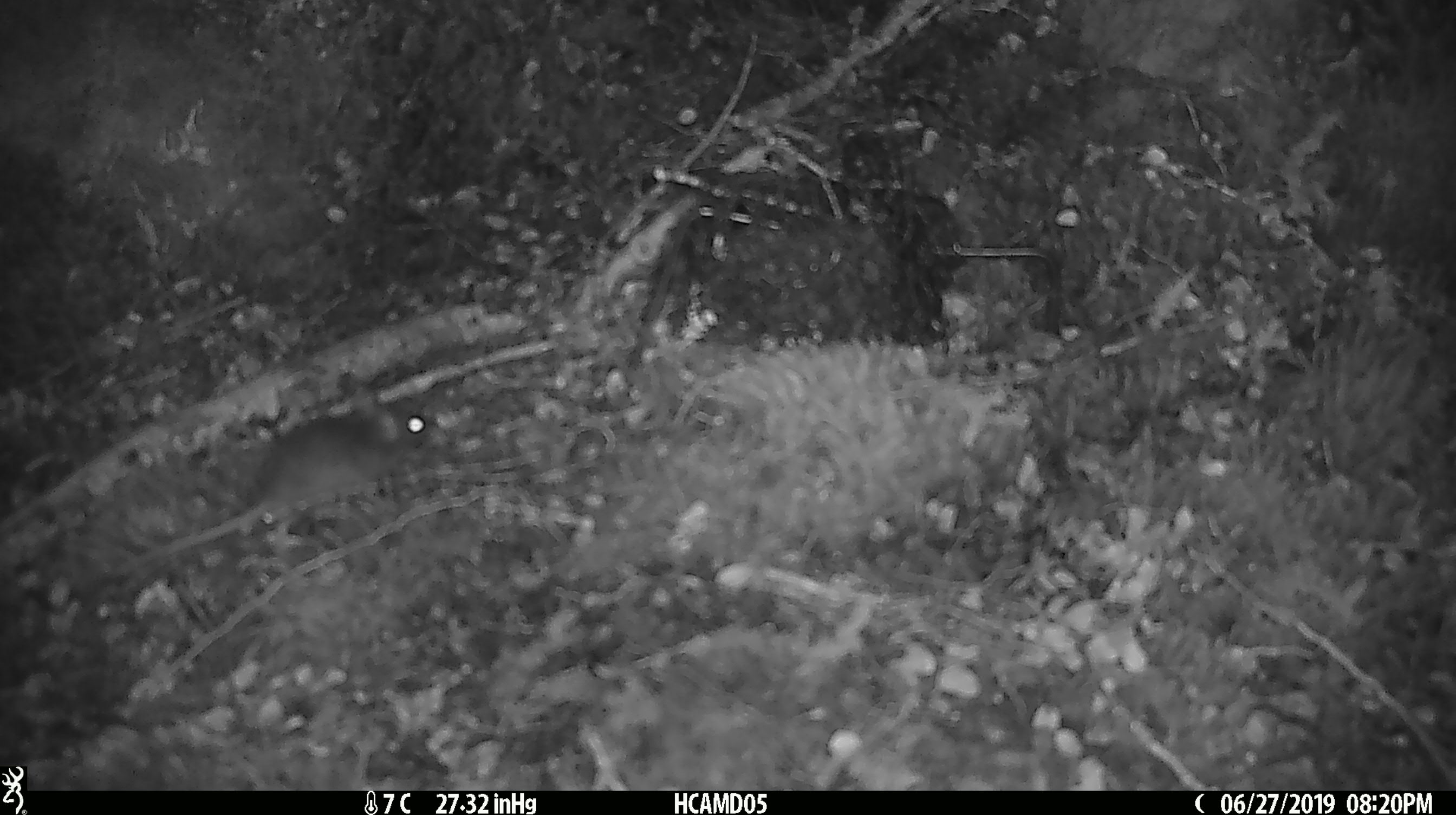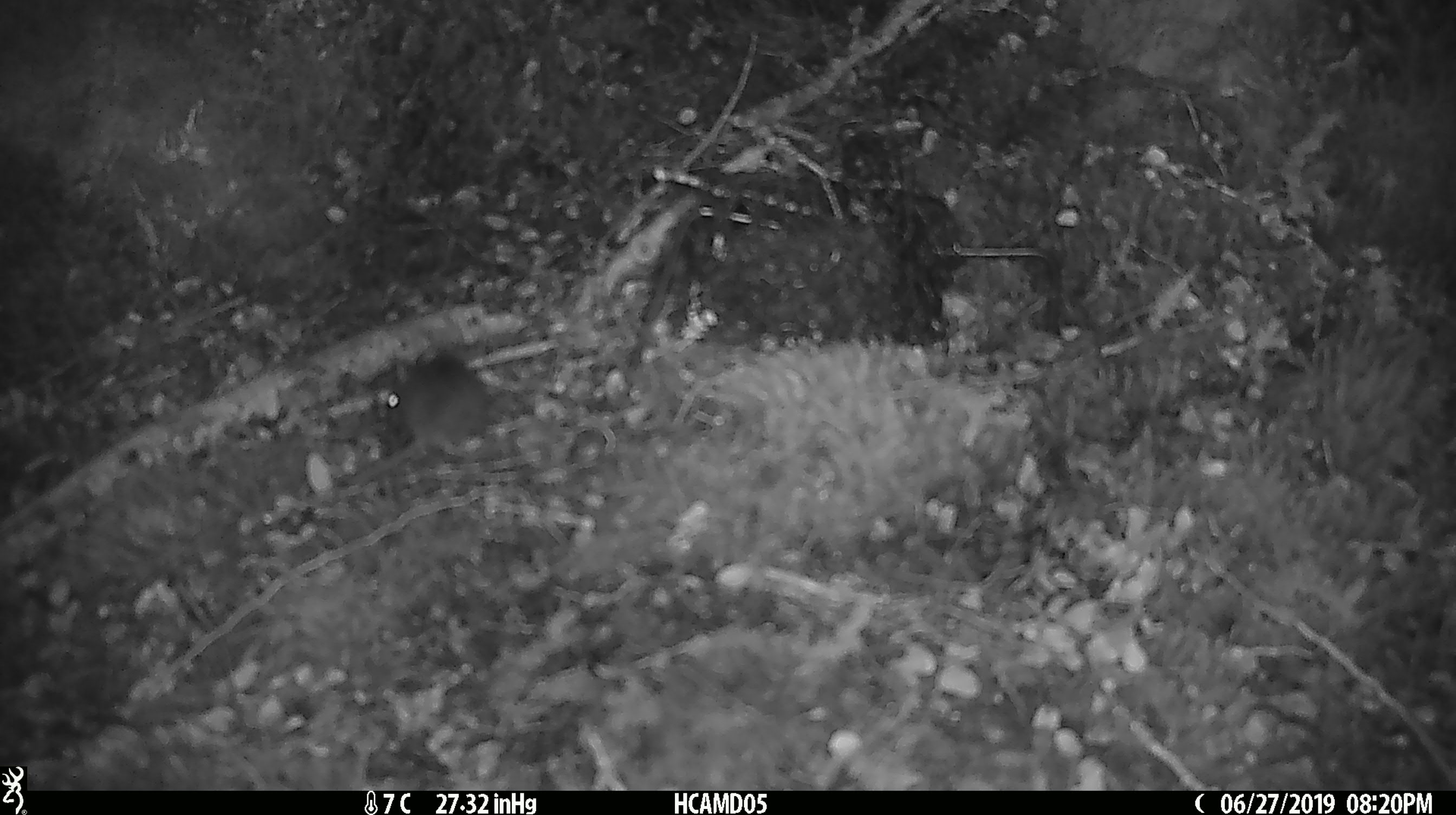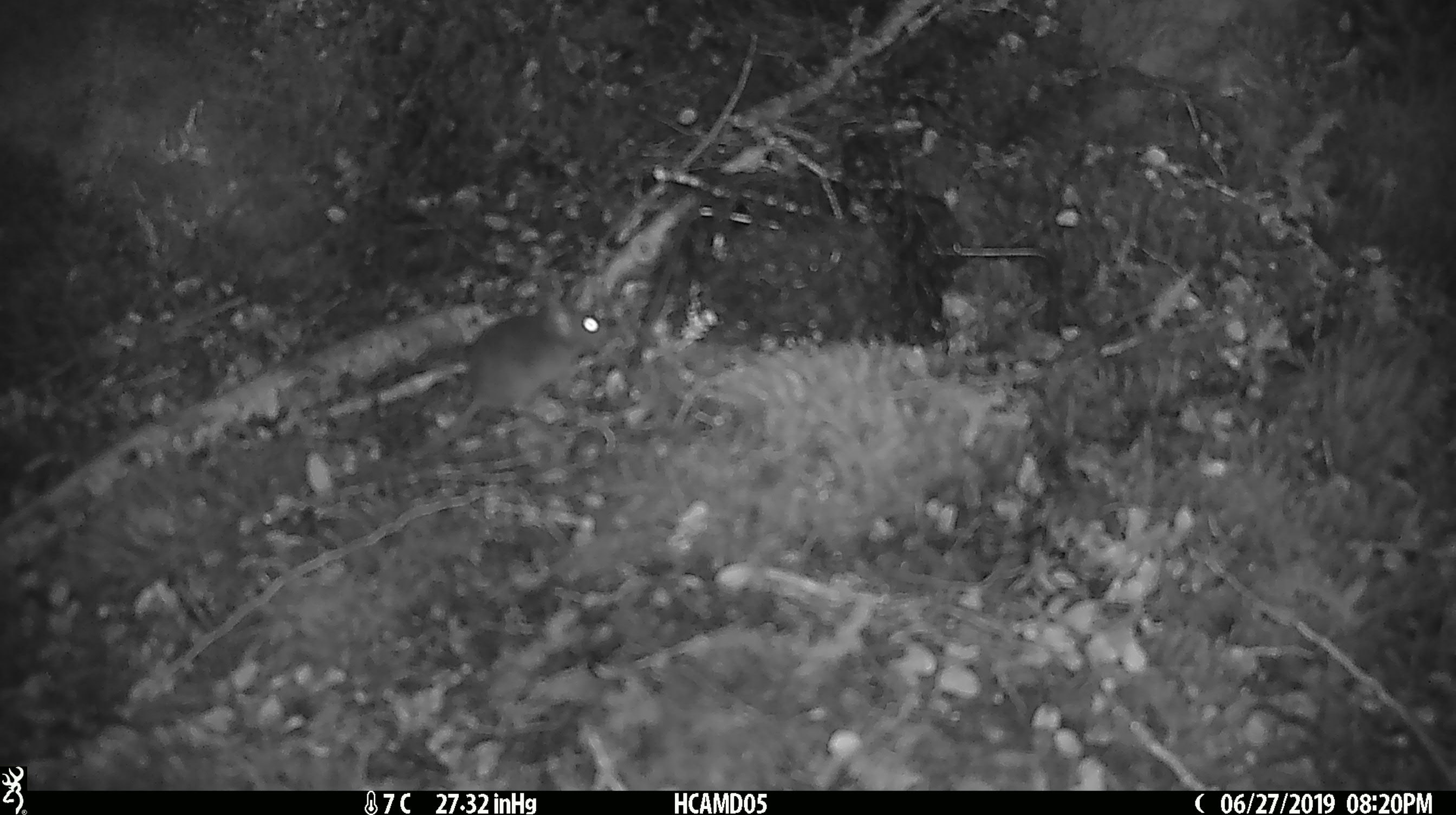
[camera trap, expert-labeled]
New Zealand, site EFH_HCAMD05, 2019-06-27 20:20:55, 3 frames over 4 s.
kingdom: Animalia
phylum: Chordata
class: Mammalia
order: Rodentia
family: Muridae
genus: Mus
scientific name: Mus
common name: mouse